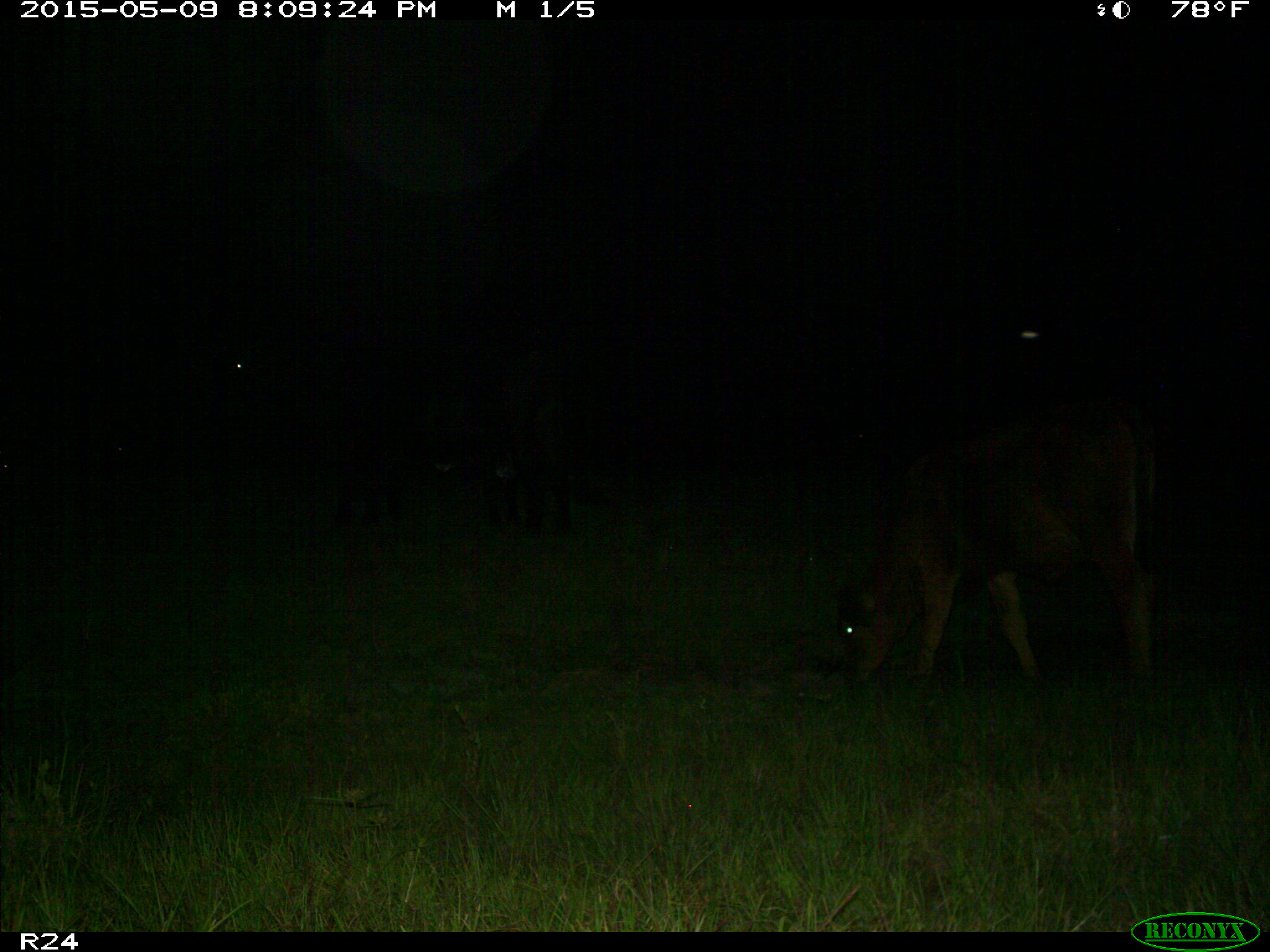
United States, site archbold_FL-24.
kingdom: Animalia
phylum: Chordata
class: Mammalia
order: Artiodactyla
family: Bovidae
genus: Bos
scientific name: Bos taurus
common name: domestic cow